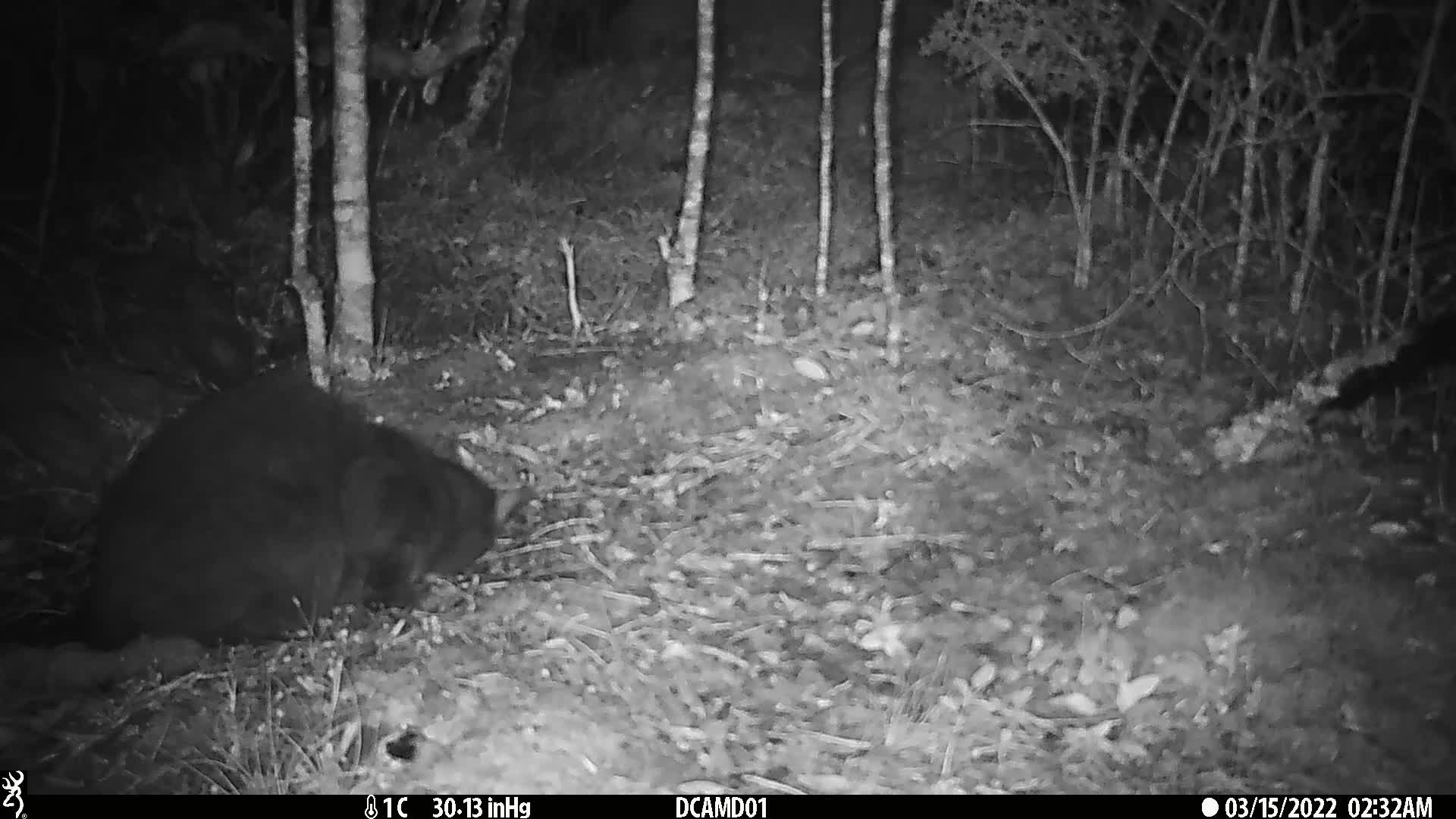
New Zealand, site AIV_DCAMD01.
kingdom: Animalia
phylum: Chordata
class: Mammalia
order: Carnivora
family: Felidae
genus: Felis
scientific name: Felis catus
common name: domestic cat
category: cat